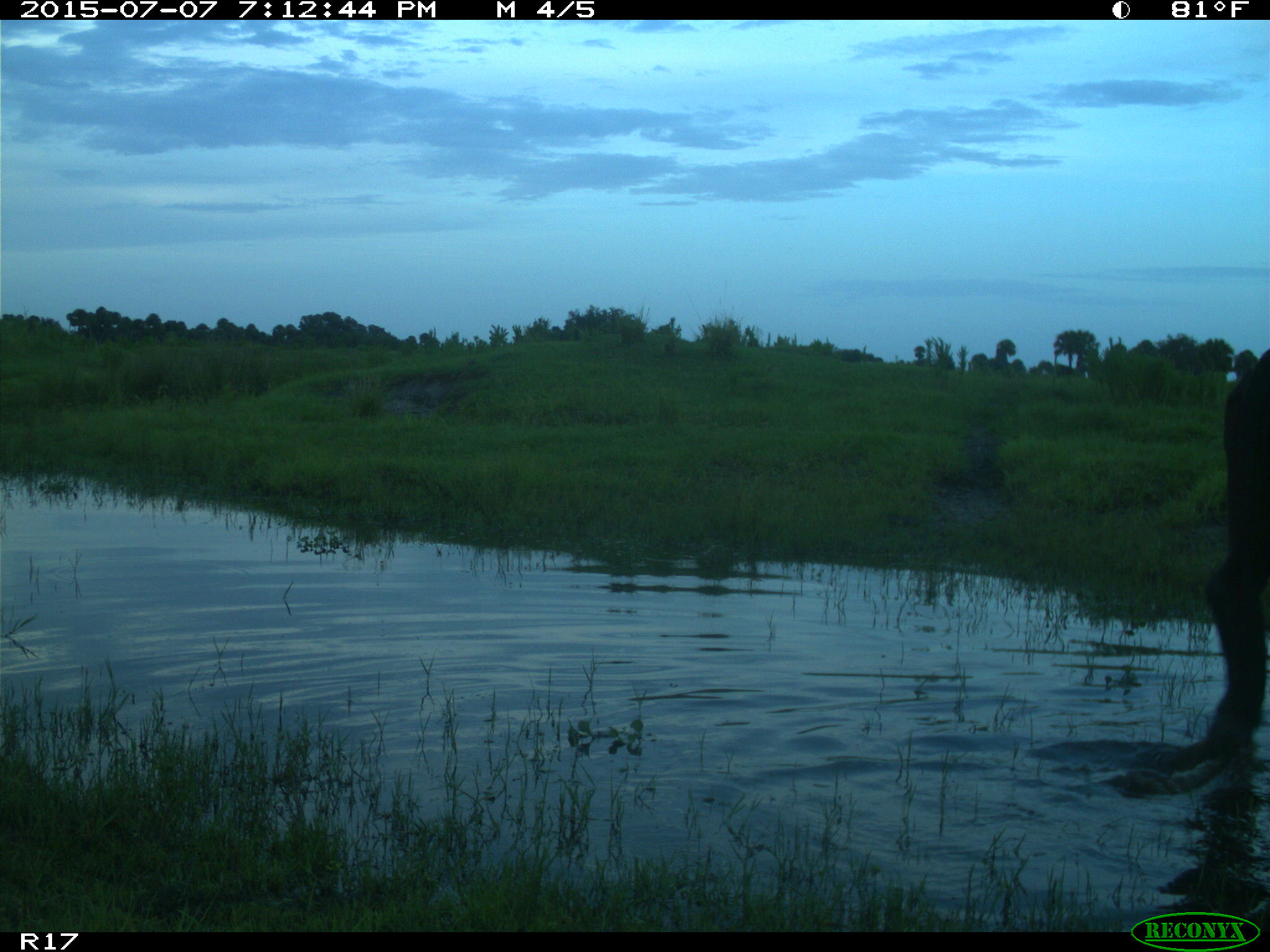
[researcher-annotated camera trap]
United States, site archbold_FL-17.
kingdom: Animalia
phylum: Chordata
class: Mammalia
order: Artiodactyla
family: Bovidae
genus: Bos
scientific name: Bos taurus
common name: domestic cow